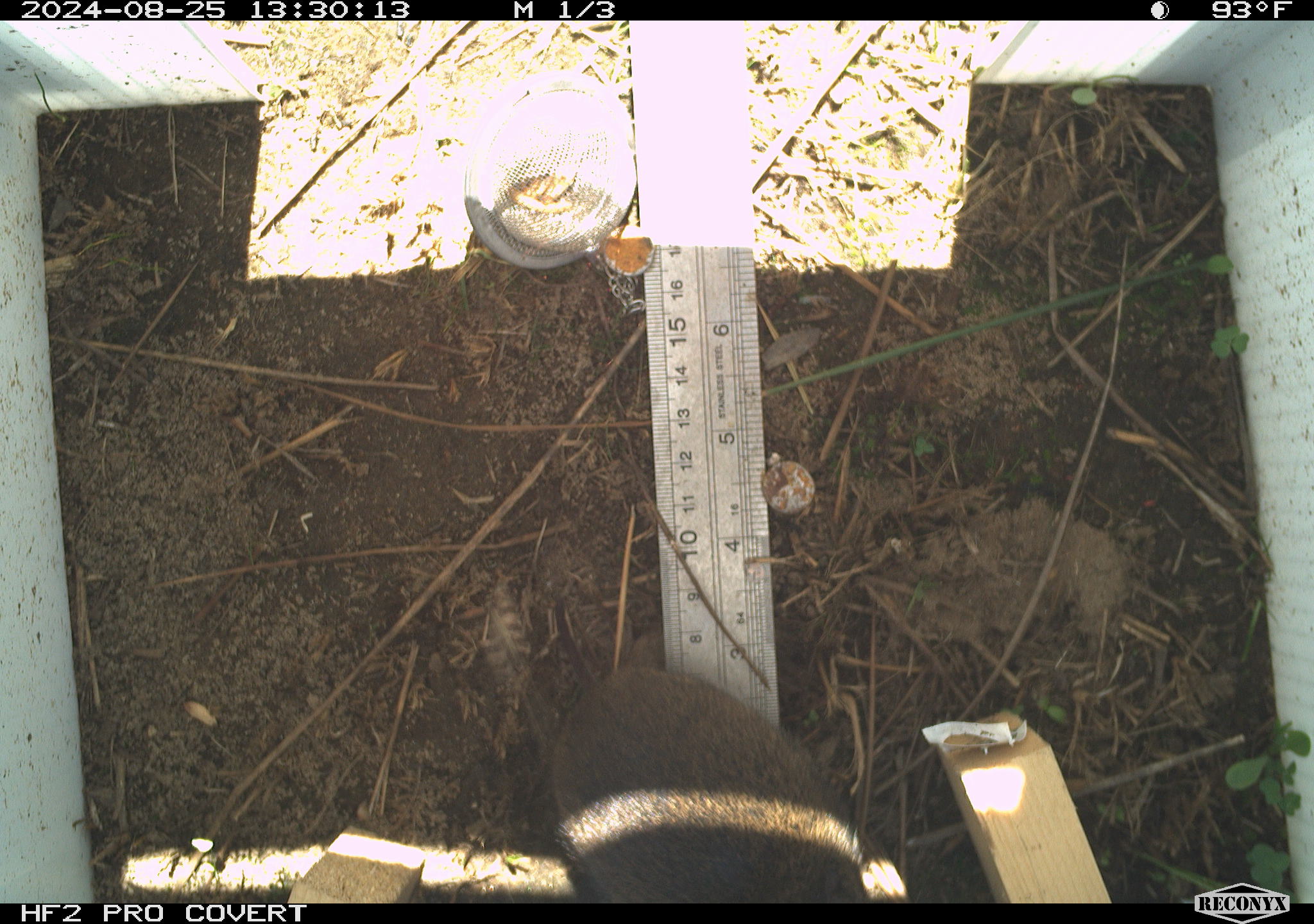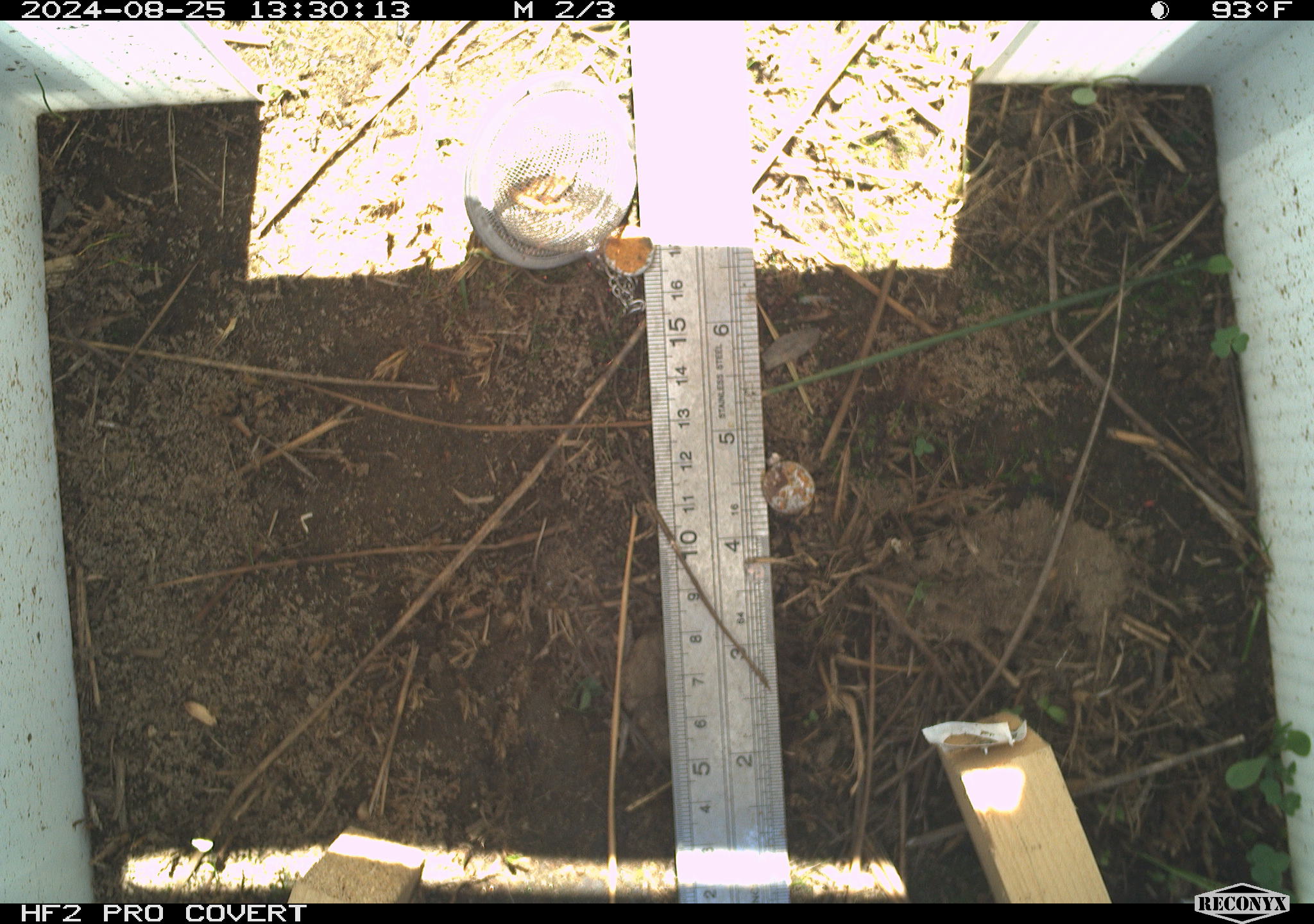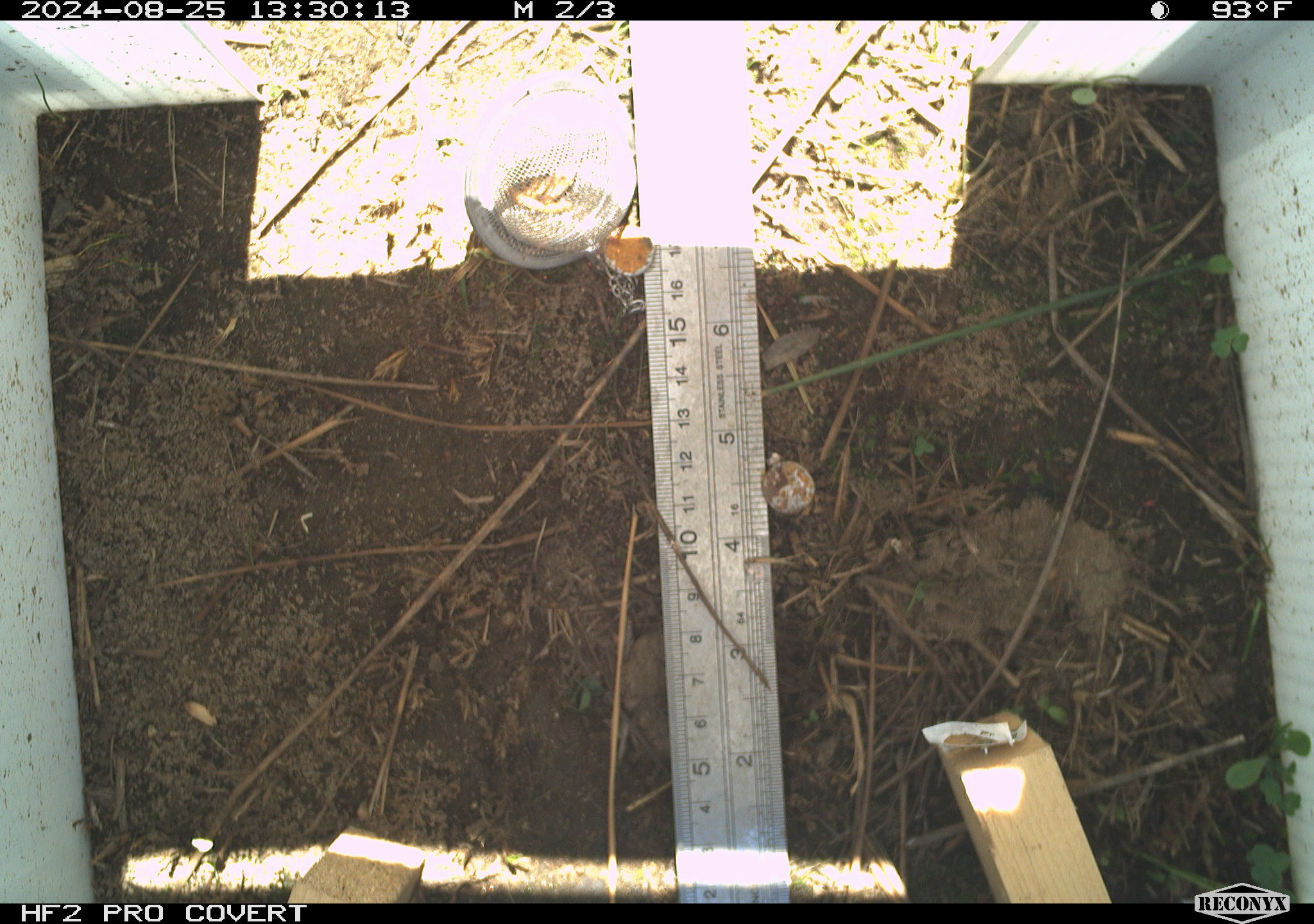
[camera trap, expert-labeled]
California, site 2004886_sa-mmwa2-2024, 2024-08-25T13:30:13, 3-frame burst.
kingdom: Animalia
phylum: Chordata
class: Mammalia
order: Rodentia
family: Cricetidae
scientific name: Arvicolinae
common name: voles, lemmings, and muskrats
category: arvicolinae subfamily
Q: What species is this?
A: Arvicolinae subfamily (voles, lemmings, and muskrats) (Arvicolinae).